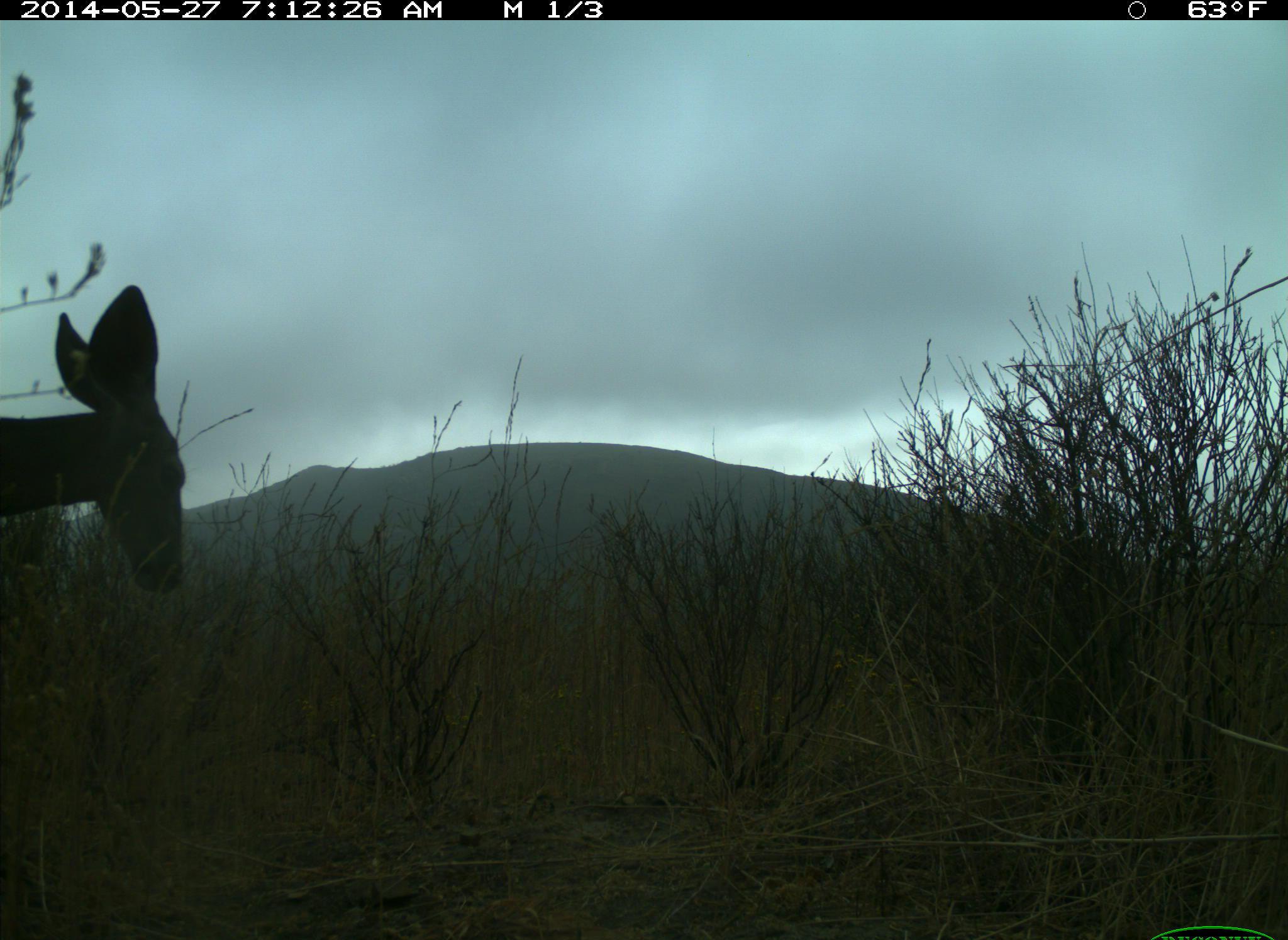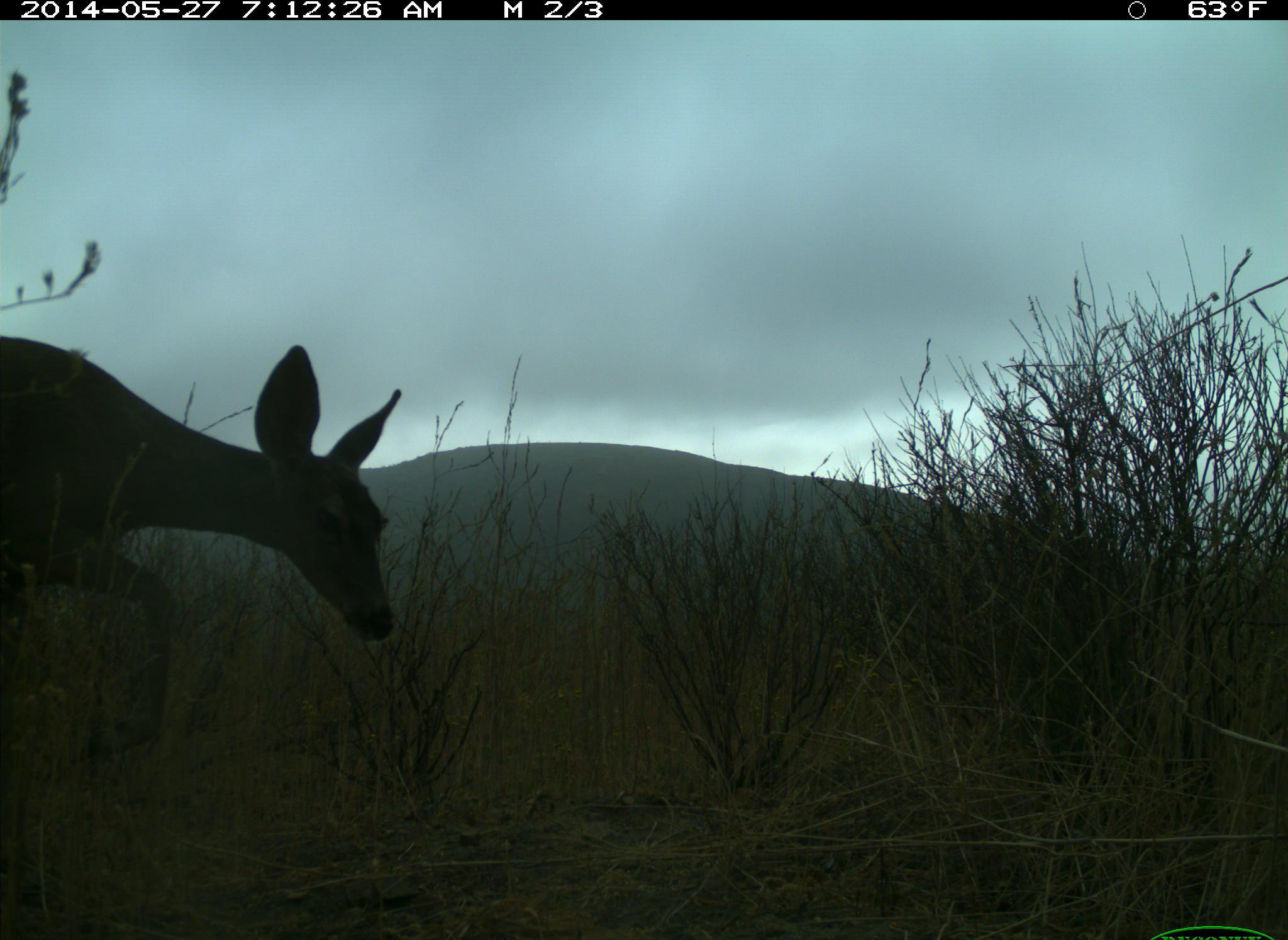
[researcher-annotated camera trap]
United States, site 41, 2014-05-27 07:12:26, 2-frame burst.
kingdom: Animalia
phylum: Chordata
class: Mammalia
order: Artiodactyla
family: Cervidae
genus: Odocoileus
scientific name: Odocoileus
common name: deer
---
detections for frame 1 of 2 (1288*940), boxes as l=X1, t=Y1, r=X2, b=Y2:
deer: l=0, t=284, r=188, b=597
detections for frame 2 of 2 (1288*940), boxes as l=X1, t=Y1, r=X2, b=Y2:
deer: l=0, t=336, r=406, b=767